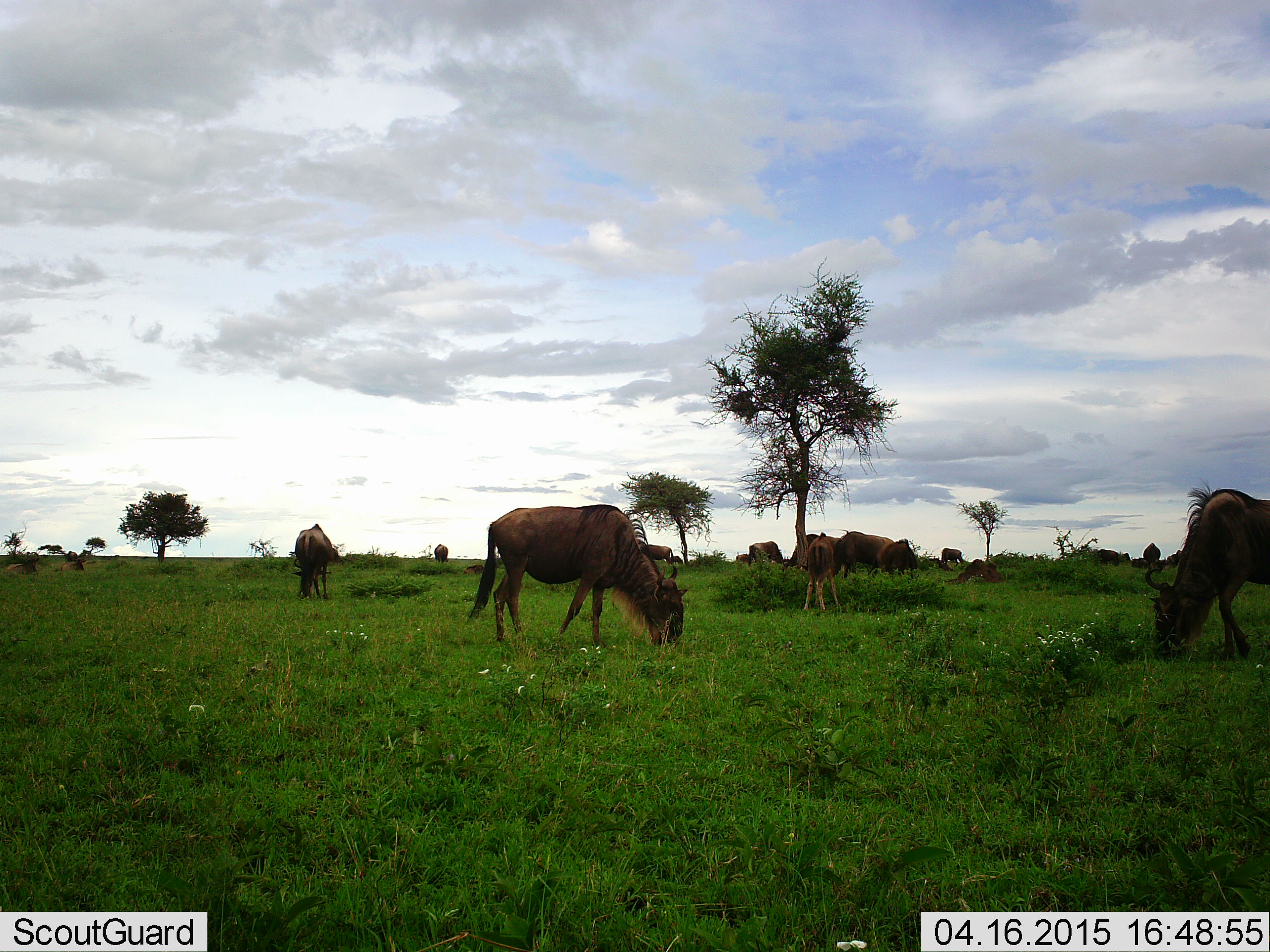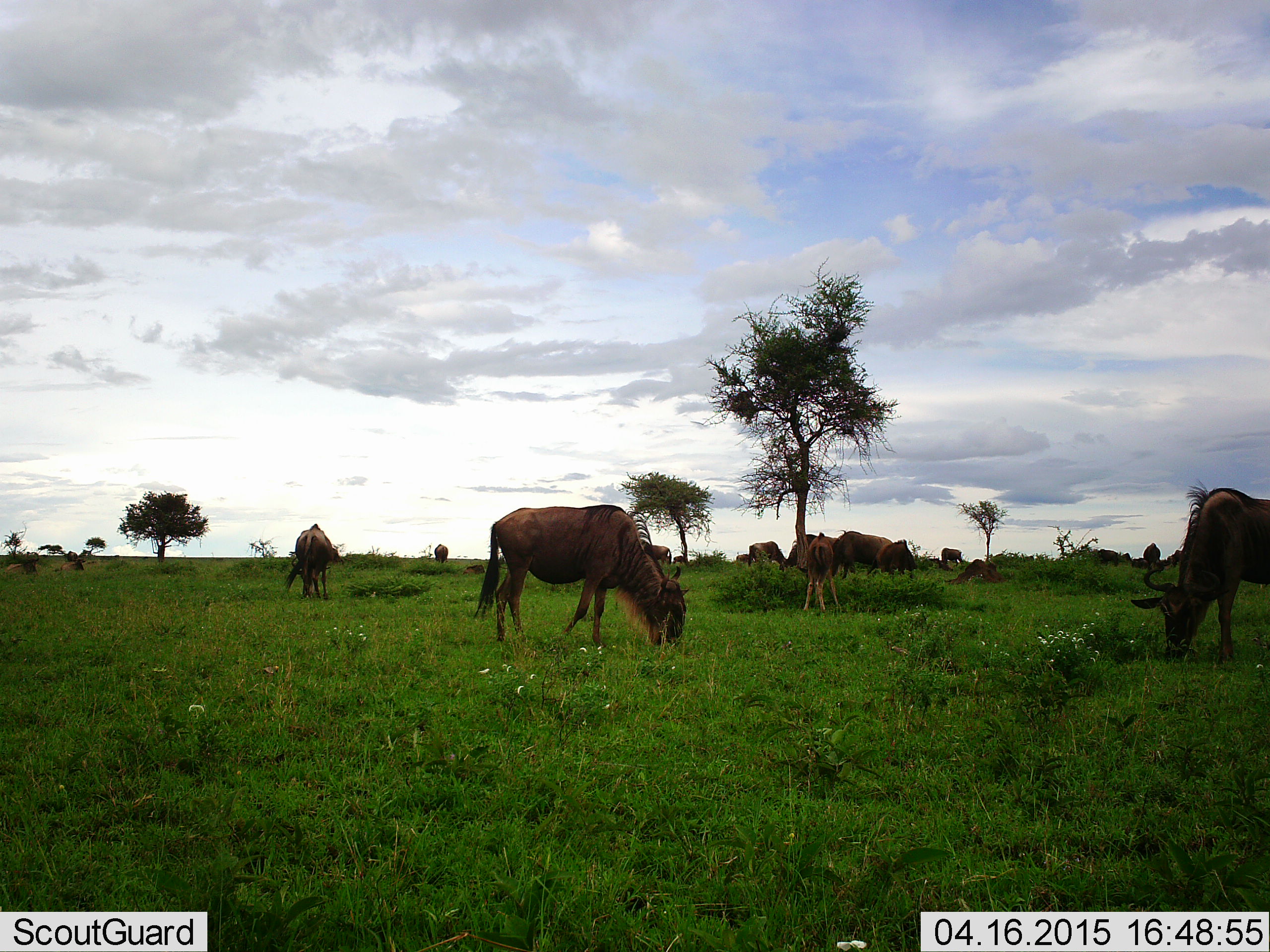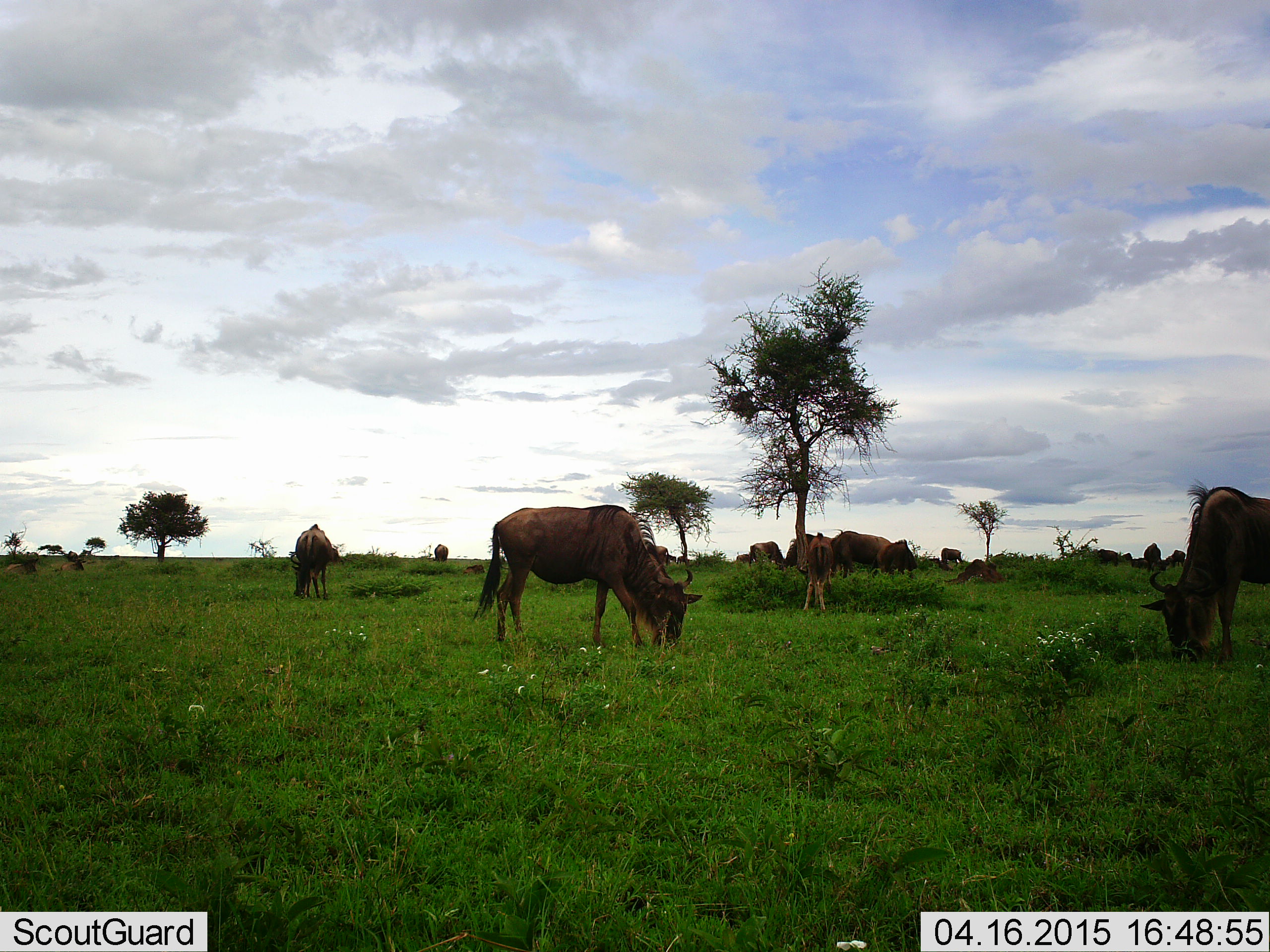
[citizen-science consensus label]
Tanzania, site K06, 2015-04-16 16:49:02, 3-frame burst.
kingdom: Animalia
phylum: Chordata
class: Mammalia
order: Artiodactyla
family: Bovidae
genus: Connochaetes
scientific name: Connochaetes taurinus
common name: blue wildebeest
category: wildebeest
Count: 10.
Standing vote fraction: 50%.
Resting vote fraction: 10%.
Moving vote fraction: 0%.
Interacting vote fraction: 0%.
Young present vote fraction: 30%.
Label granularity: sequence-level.